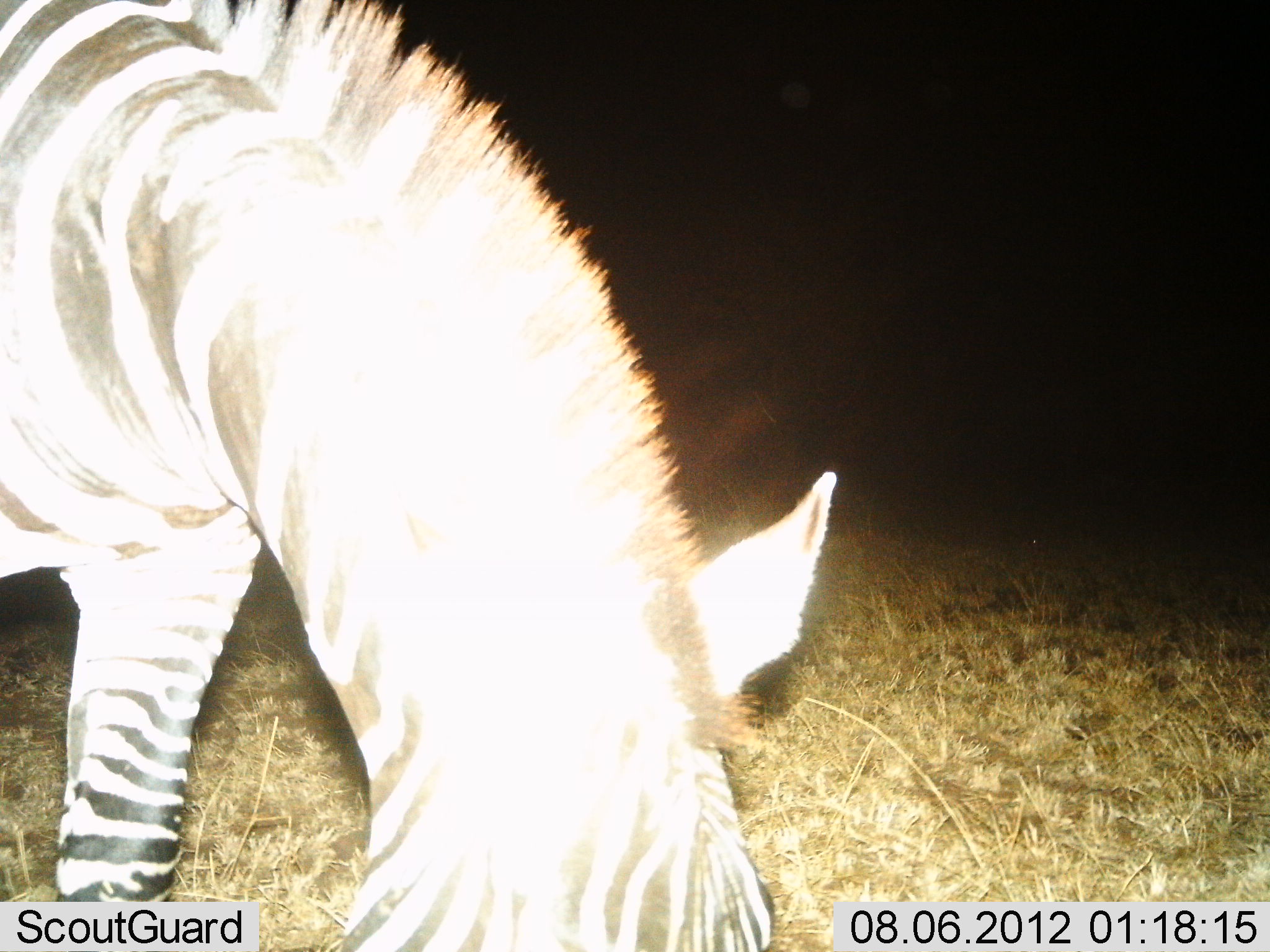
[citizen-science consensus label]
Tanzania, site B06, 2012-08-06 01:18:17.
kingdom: Animalia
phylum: Chordata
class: Mammalia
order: Perissodactyla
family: Equidae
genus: Equus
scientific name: Equus quagga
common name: plains zebra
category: zebra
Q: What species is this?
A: Zebra (plains zebra) (Equus quagga).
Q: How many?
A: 1.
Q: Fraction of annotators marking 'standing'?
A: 10%.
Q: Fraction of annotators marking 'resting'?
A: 0%.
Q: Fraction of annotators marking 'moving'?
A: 0%.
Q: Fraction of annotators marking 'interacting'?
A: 0%.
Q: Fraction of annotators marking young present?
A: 0%.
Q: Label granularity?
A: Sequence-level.